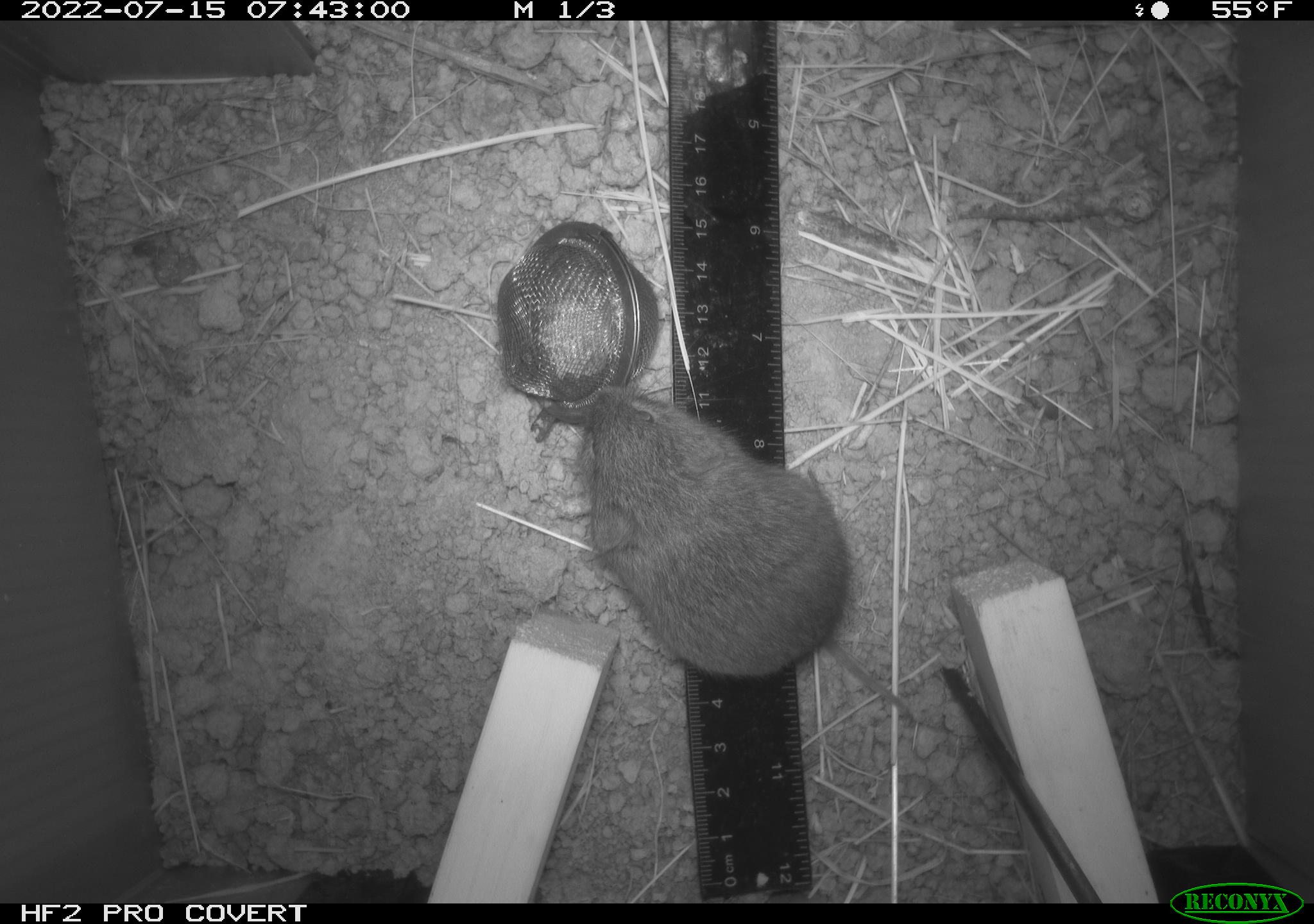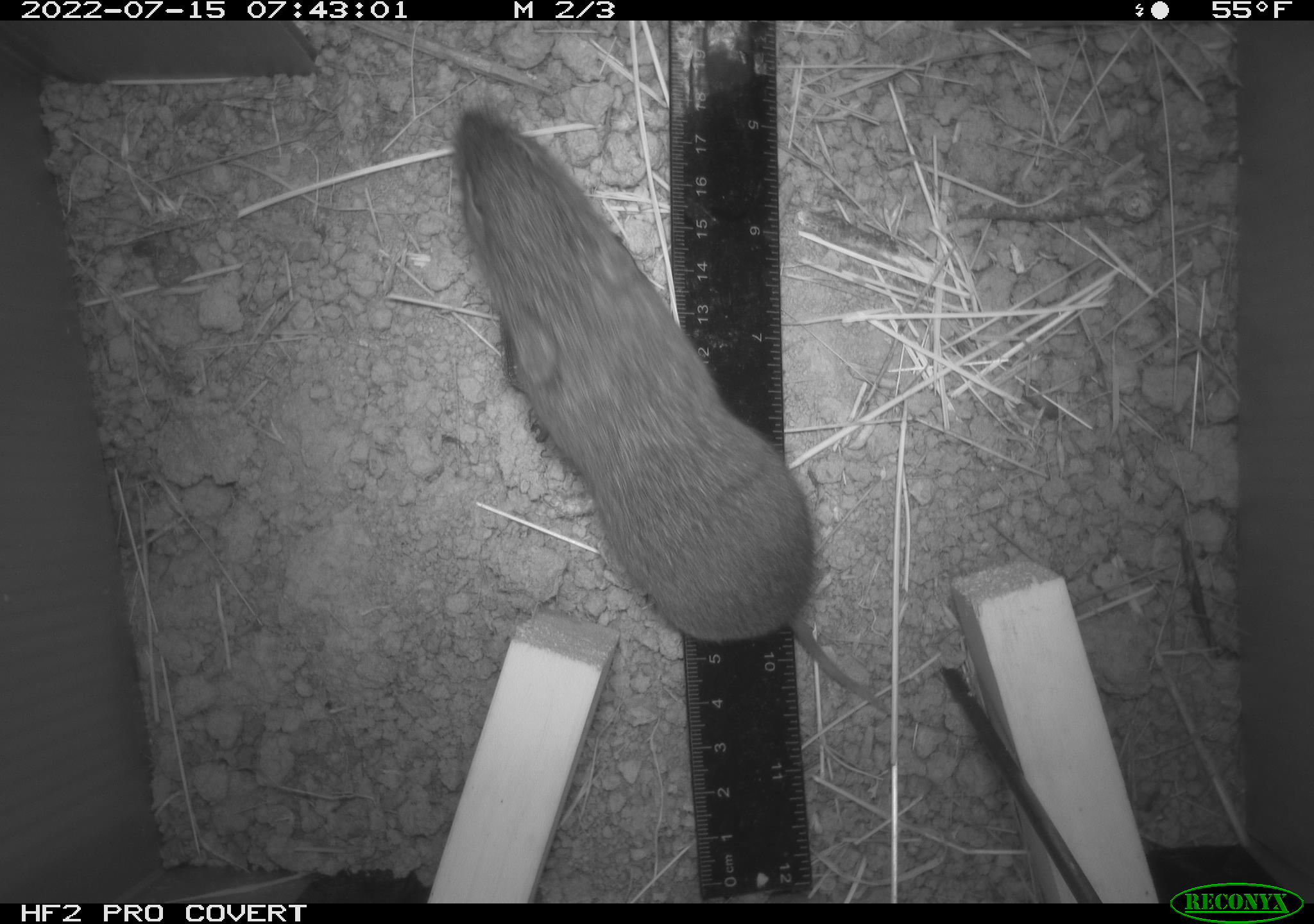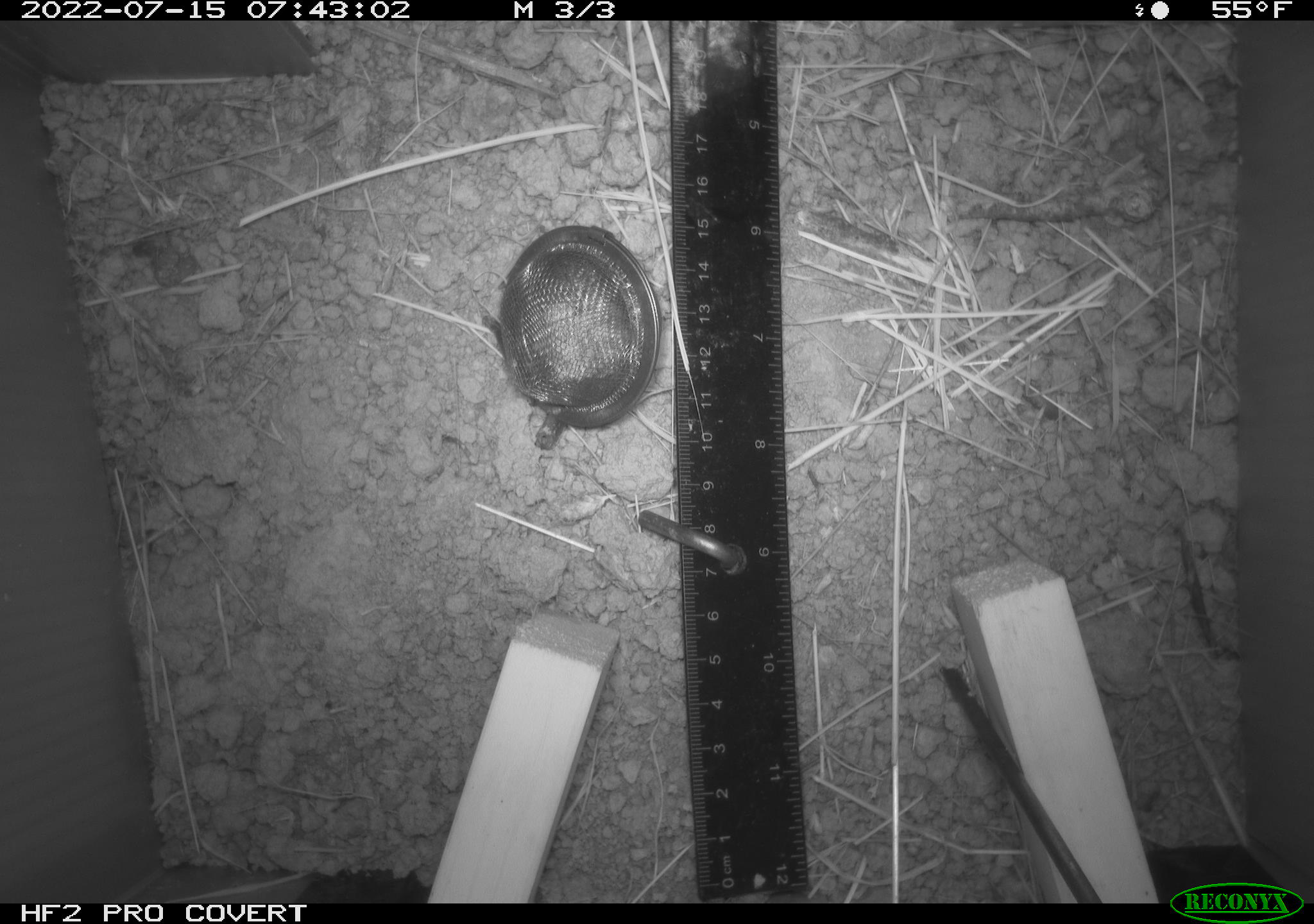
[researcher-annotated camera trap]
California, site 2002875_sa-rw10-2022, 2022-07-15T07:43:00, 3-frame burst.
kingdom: Animalia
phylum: Chordata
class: Mammalia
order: Rodentia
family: Cricetidae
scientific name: Arvicolinae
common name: voles, lemmings, and muskrats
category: arvicolinae subfamily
Arvicolinae subfamily (voles, lemmings, and muskrats) (Arvicolinae).